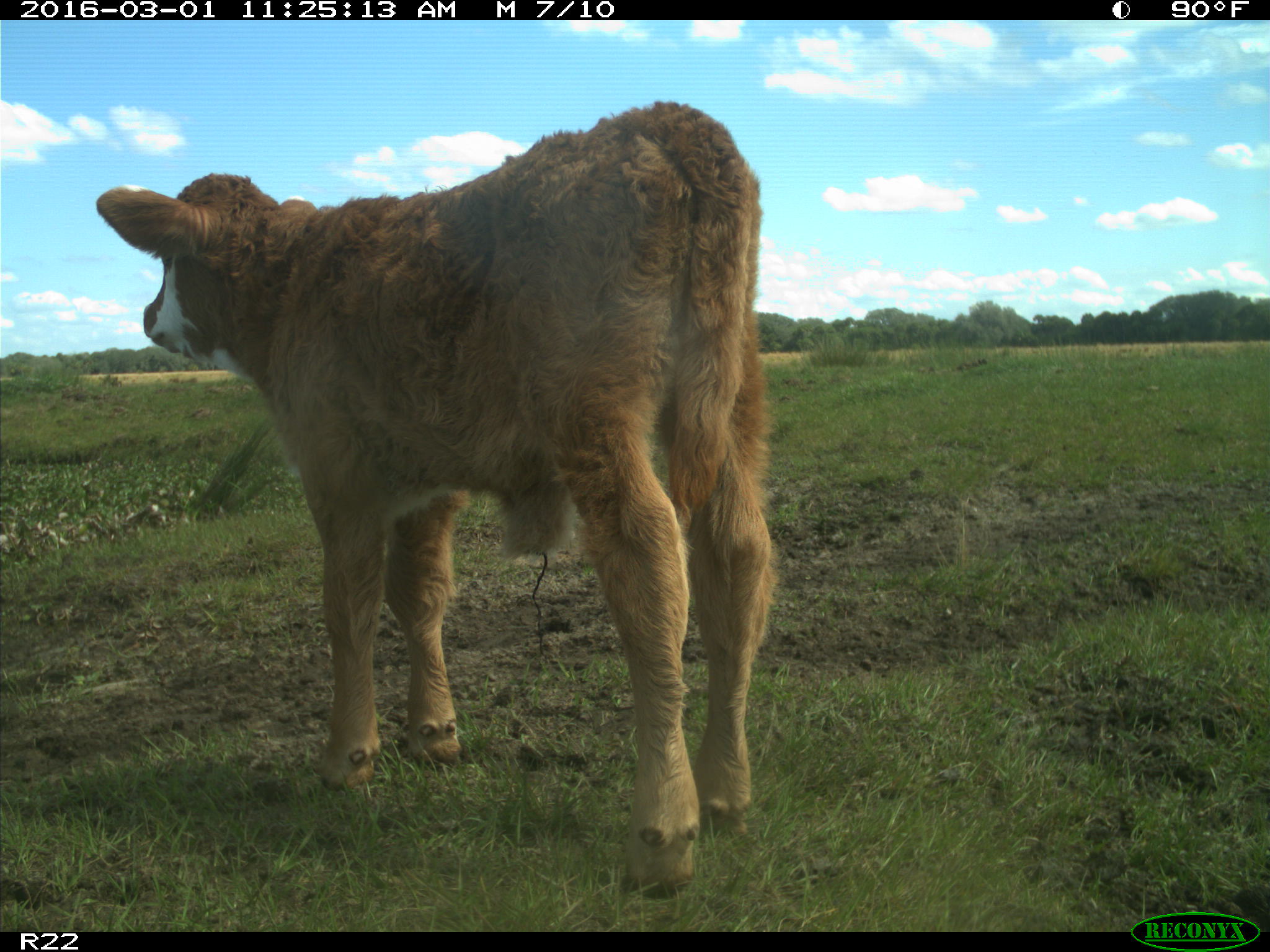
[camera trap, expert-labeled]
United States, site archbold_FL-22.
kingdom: Animalia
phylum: Chordata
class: Mammalia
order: Artiodactyla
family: Bovidae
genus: Bos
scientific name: Bos taurus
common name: domestic cow